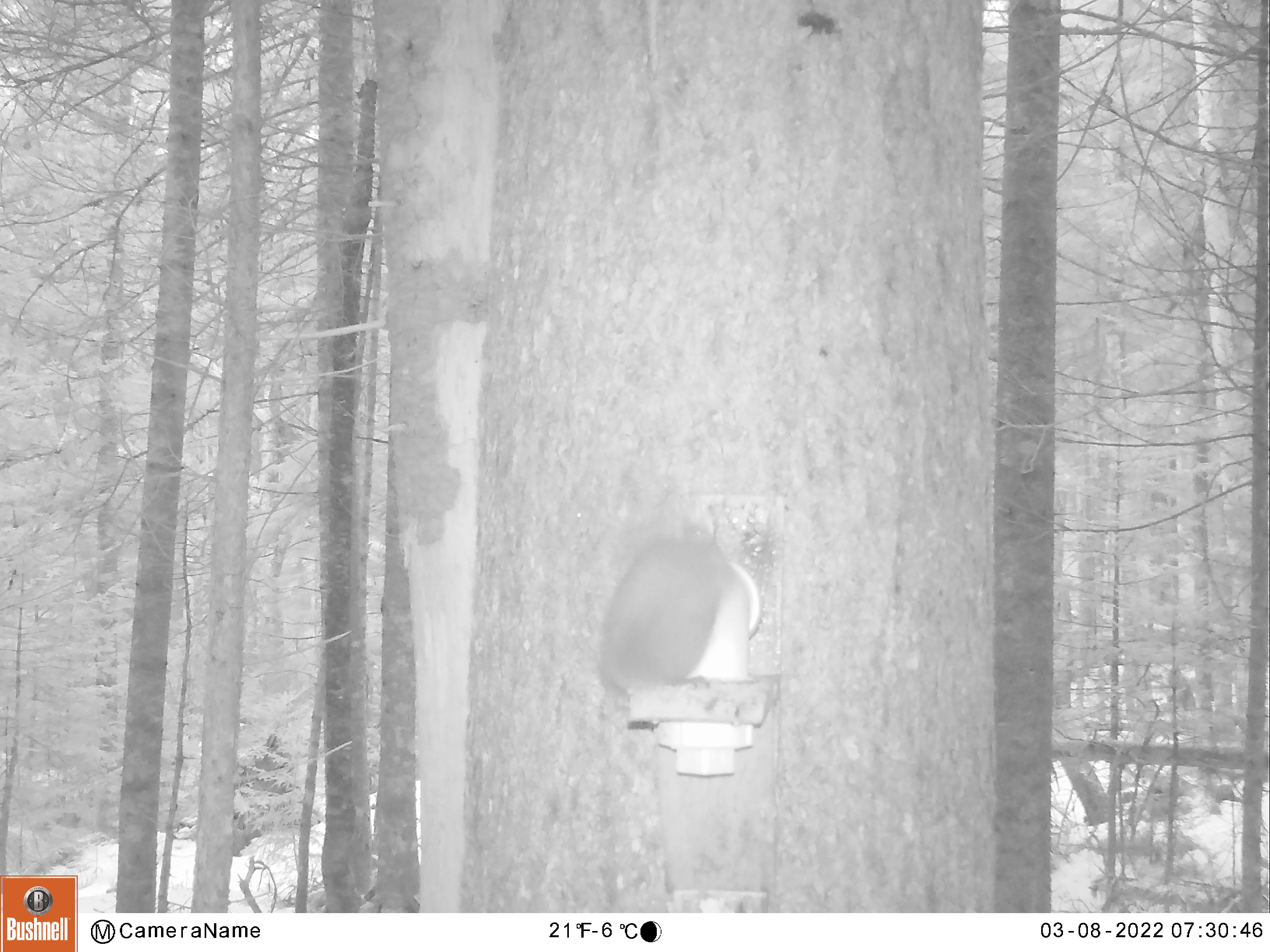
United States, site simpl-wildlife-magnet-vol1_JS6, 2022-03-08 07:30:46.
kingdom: Animalia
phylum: Chordata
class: Mammalia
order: Rodentia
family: Sciuridae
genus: Tamiasciurus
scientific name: Tamiasciurus hudsonicus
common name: red squirrel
Red squirrel (Tamiasciurus hudsonicus).